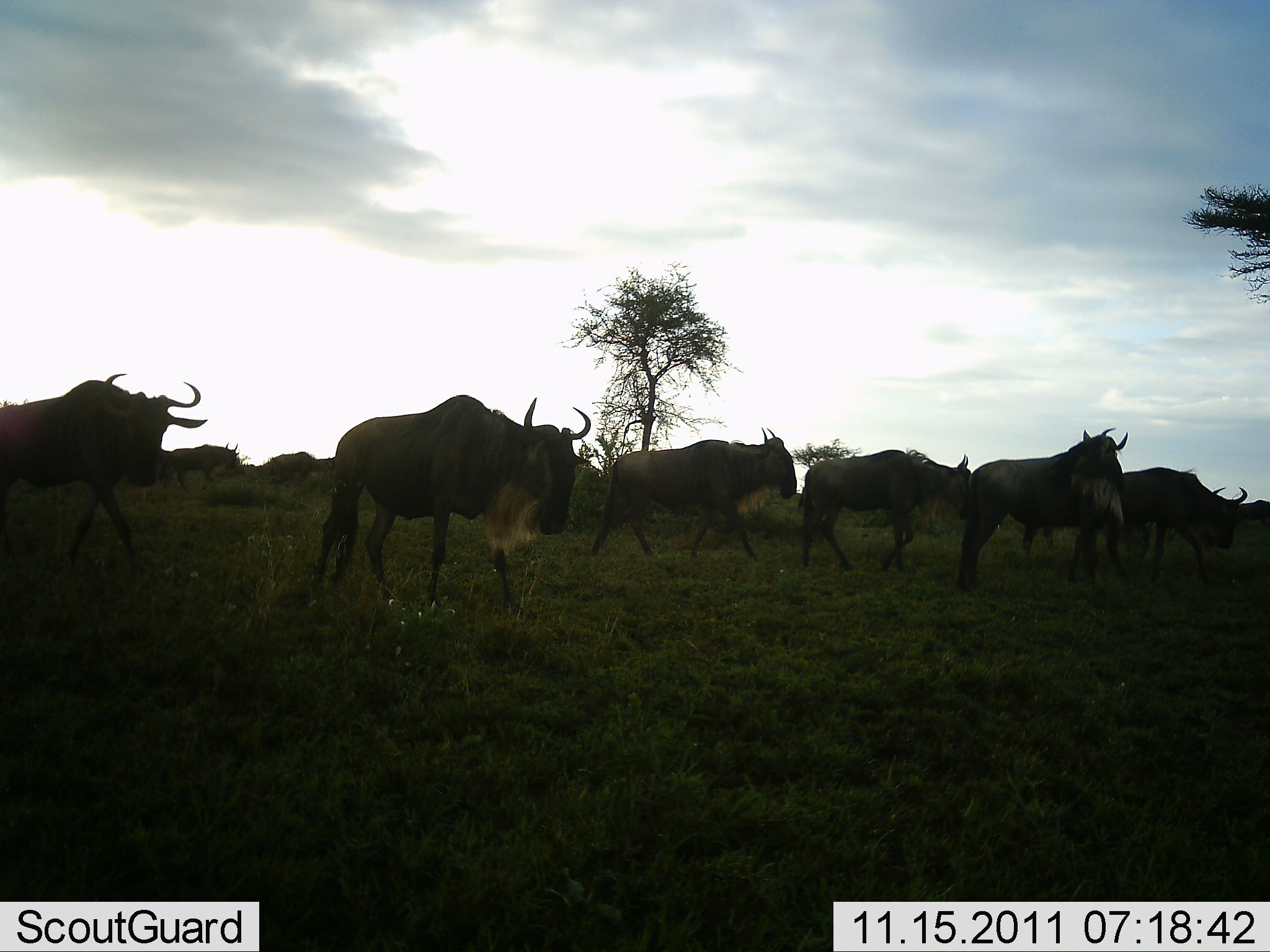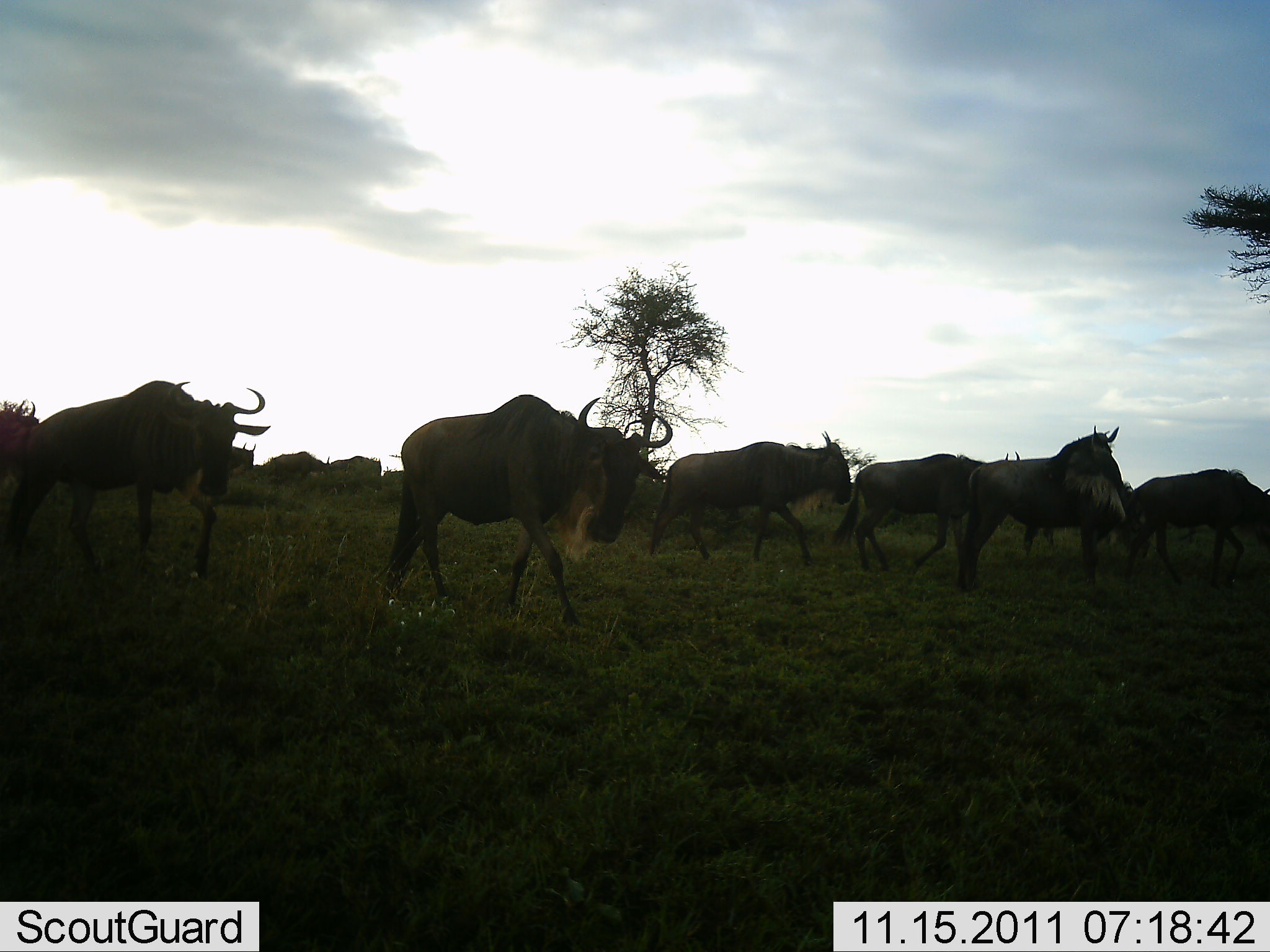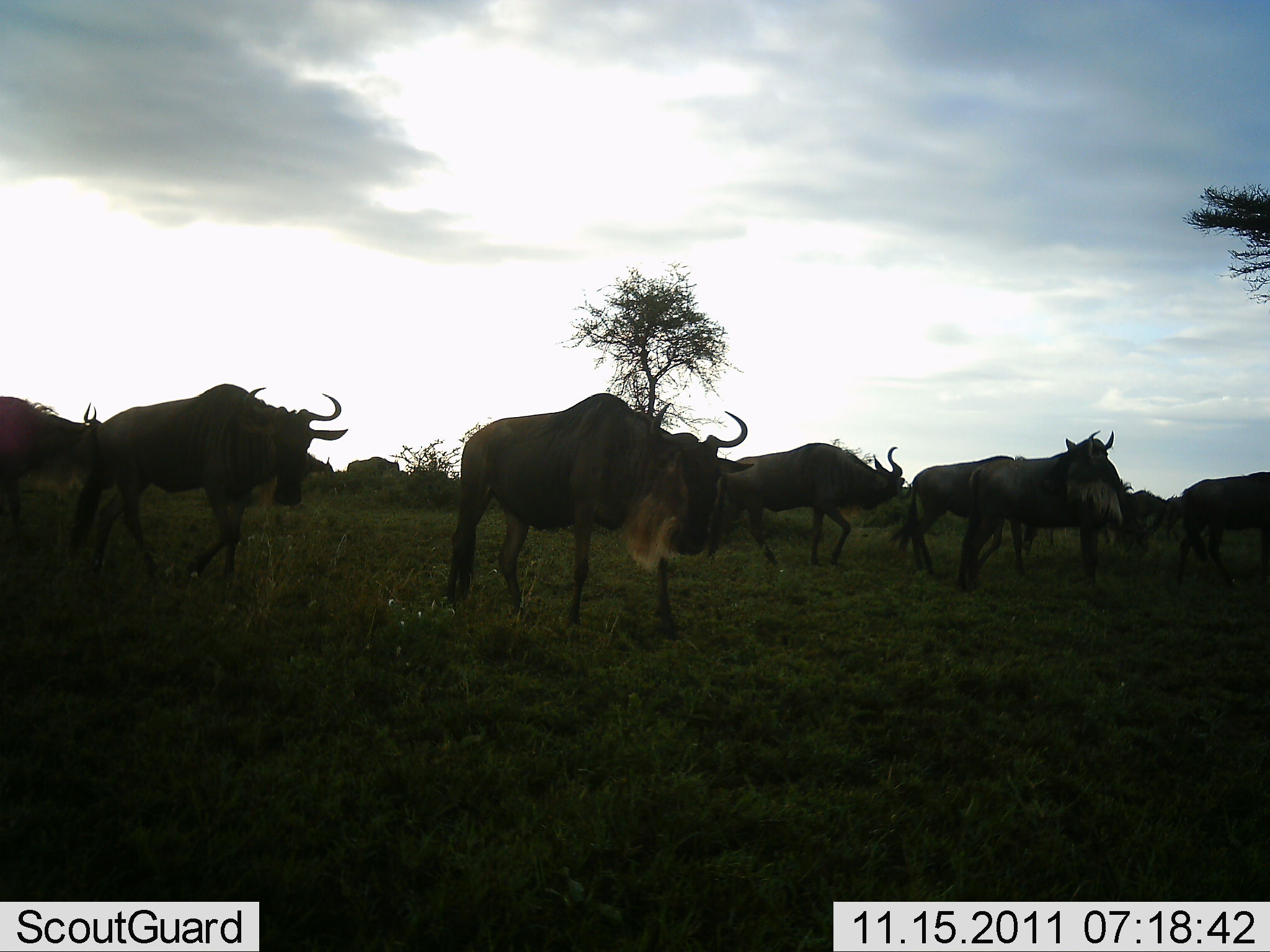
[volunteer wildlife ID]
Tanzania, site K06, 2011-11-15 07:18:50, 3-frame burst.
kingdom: Animalia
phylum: Chordata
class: Mammalia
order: Artiodactyla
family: Bovidae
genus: Connochaetes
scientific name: Connochaetes taurinus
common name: blue wildebeest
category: wildebeest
Wildebeest (blue wildebeest) (Connochaetes taurinus), count 11-50. Behavior (volunteer vote fractions): standing 17%, resting 0%, moving 100%, interacting 0%. Young present (vote fraction): 0%. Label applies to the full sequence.